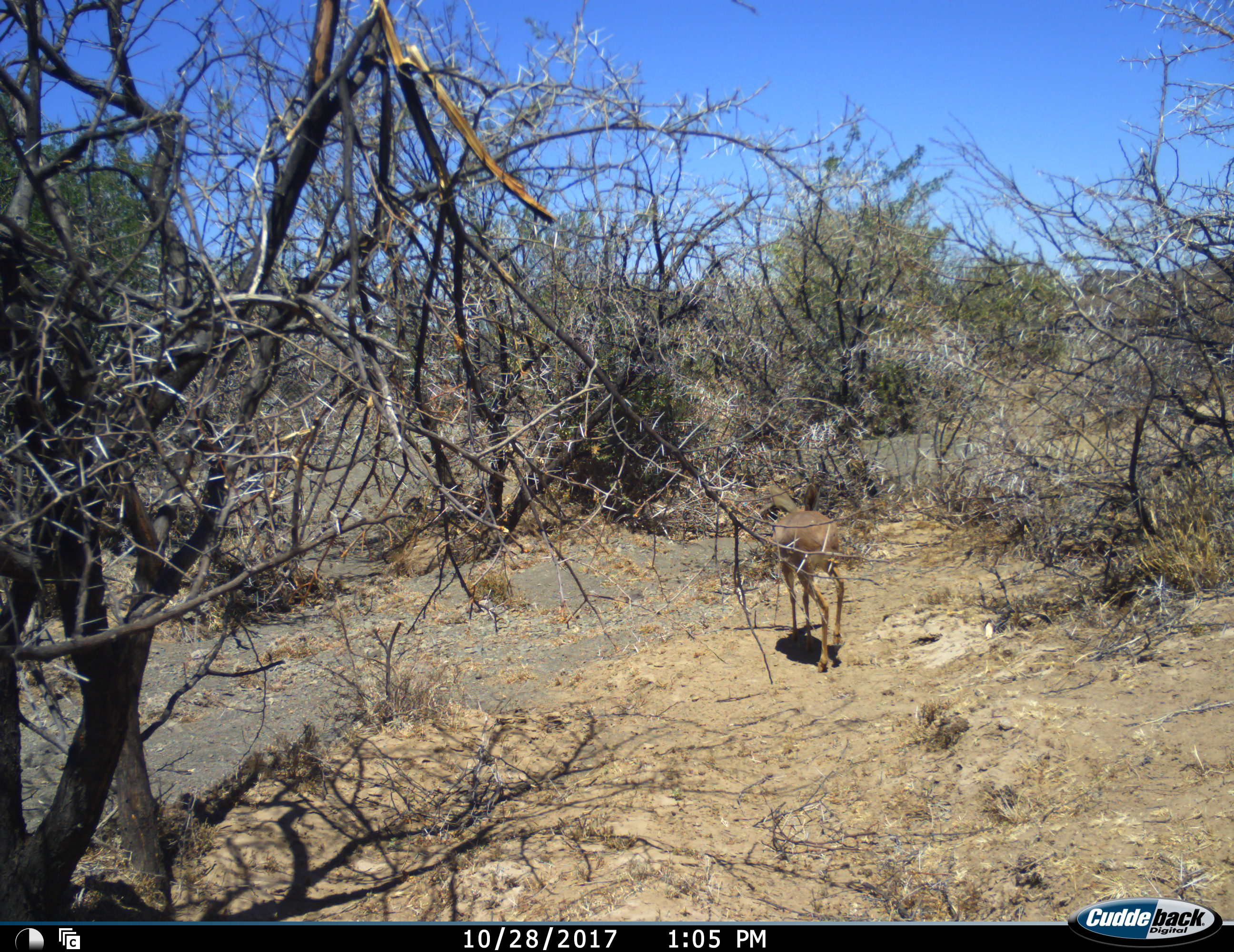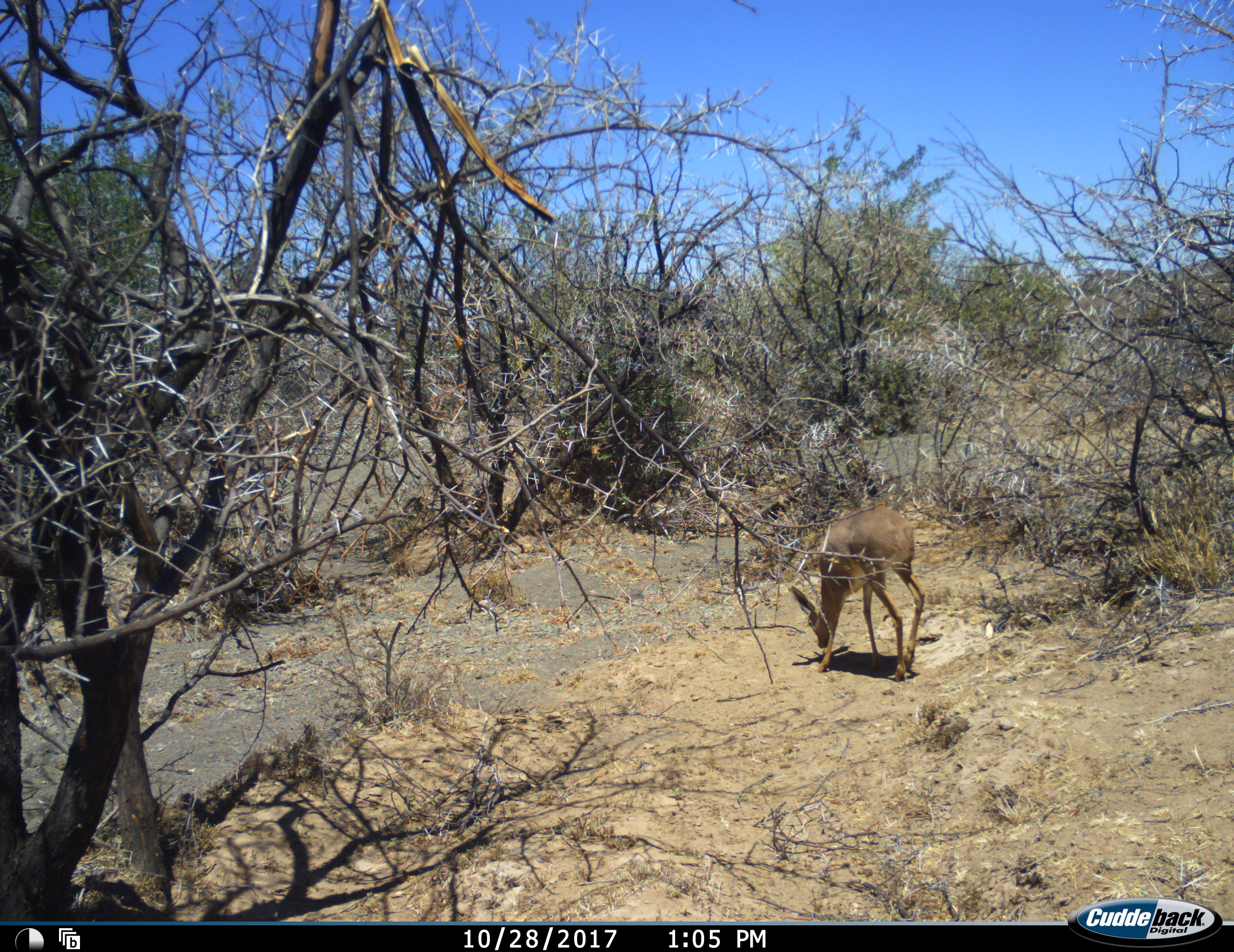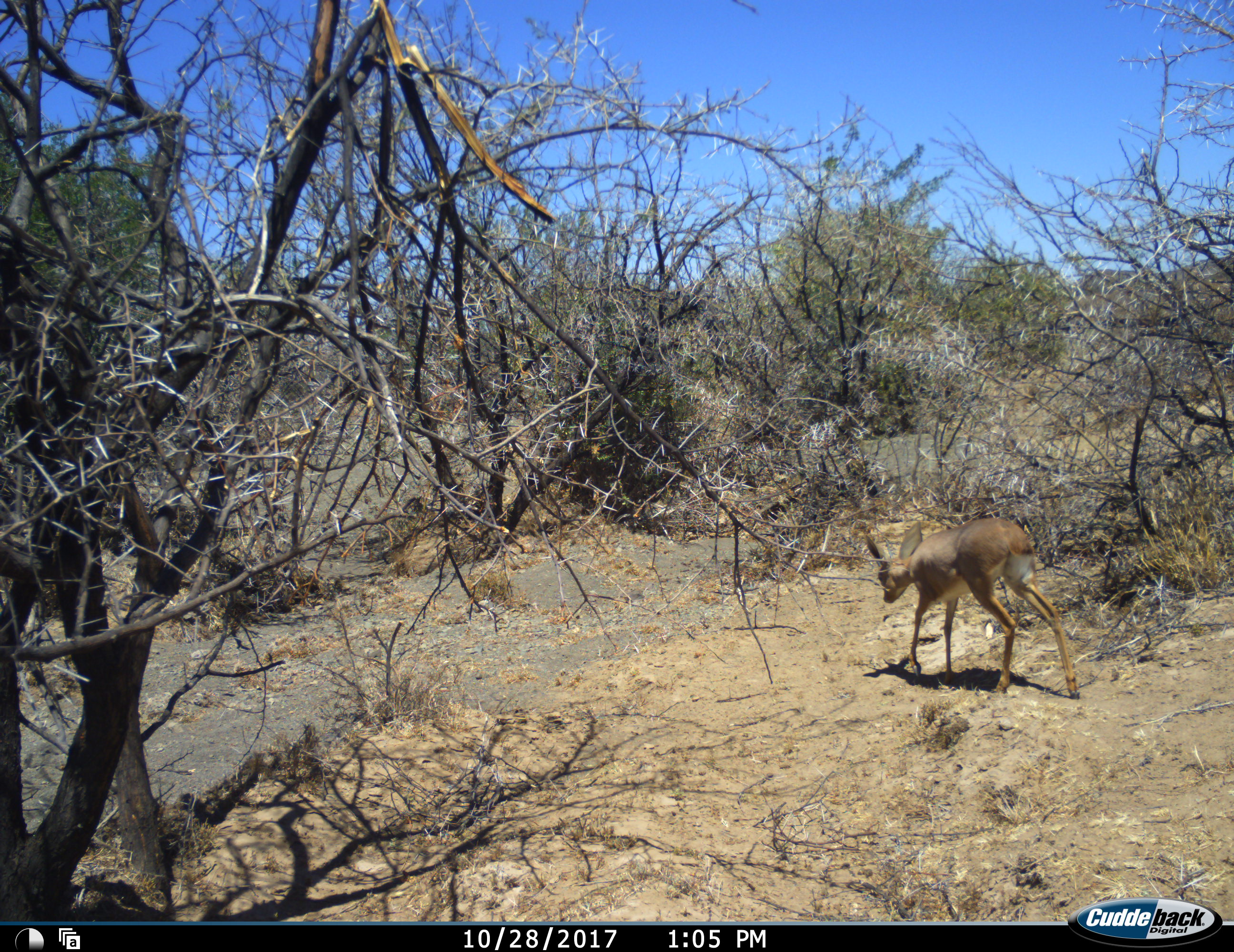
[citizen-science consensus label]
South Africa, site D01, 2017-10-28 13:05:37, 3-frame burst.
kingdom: Animalia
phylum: Chordata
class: Mammalia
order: Artiodactyla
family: Bovidae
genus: Raphicerus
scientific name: Raphicerus campestris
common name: steenbok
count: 1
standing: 12%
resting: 0%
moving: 88%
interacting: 0%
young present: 0%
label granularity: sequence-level